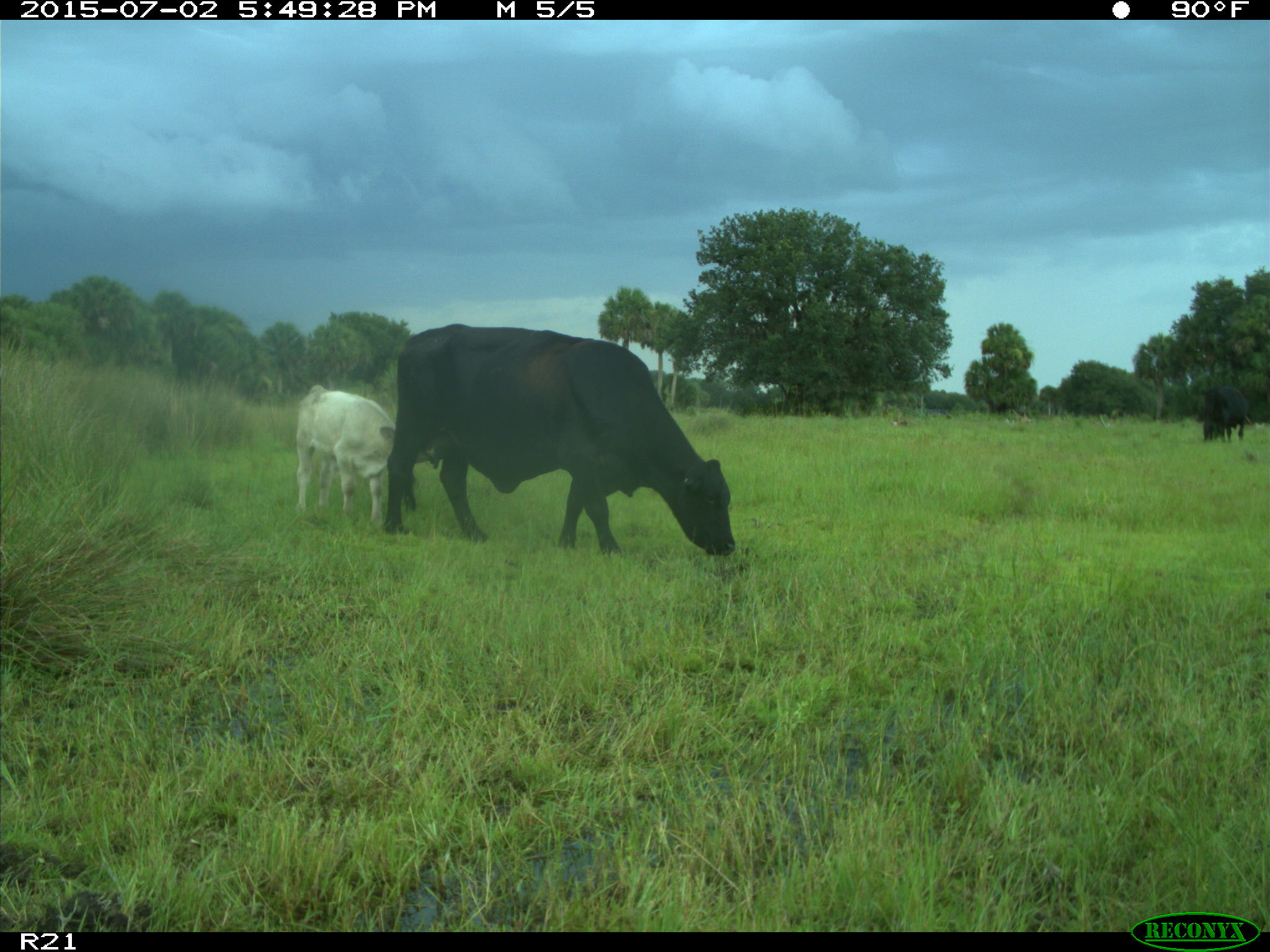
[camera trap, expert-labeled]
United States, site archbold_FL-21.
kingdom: Animalia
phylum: Chordata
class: Mammalia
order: Artiodactyla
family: Bovidae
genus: Bos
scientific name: Bos taurus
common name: domestic cow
Bos taurus (domestic cow).